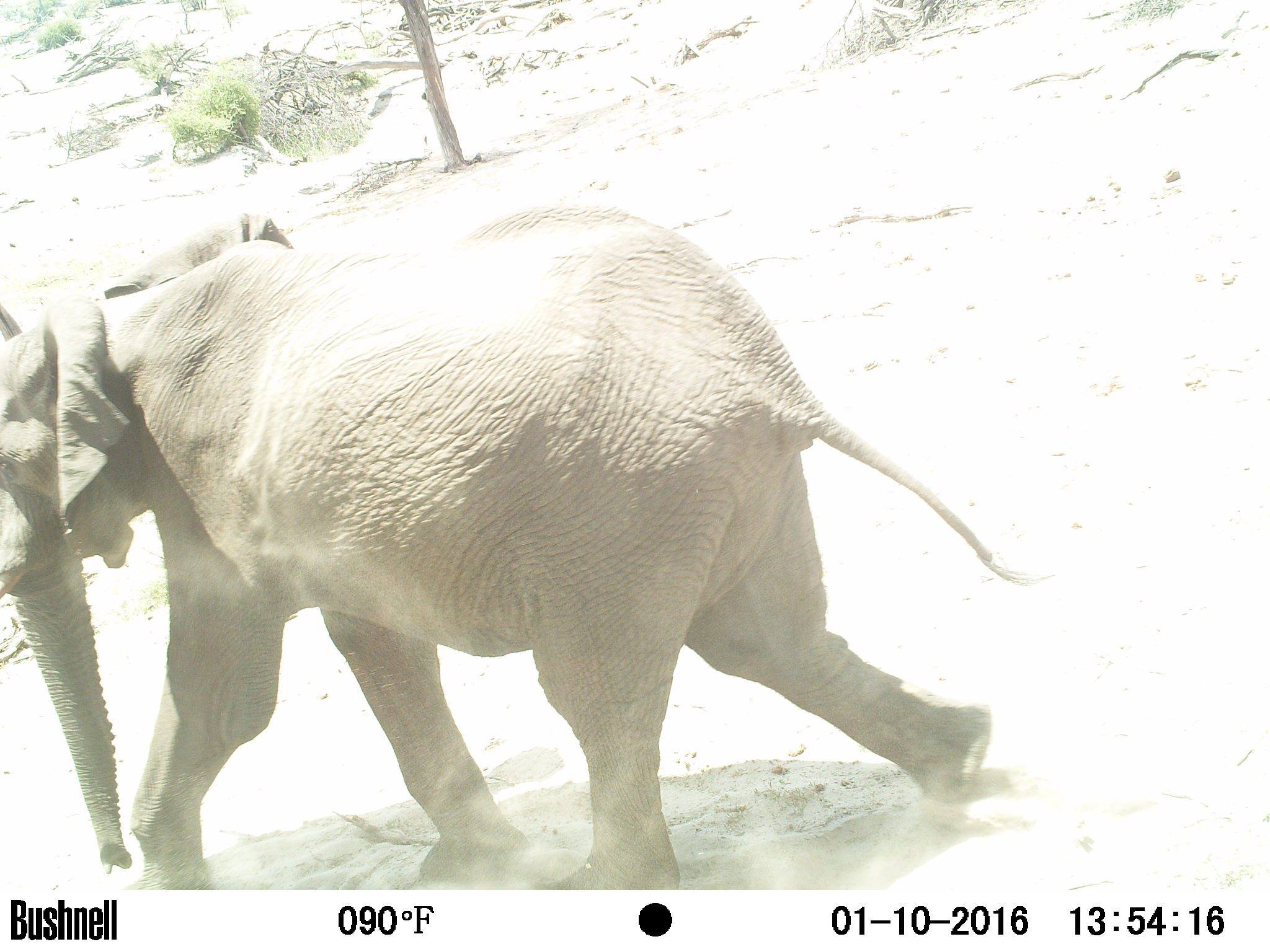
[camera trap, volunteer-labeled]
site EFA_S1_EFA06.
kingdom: Animalia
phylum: Chordata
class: Mammalia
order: Proboscidea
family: Elephantidae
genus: Loxodonta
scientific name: Loxodonta africana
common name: african bush elephant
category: elephant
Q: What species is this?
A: Elephant (african bush elephant) (Loxodonta africana).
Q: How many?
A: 1.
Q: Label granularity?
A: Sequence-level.